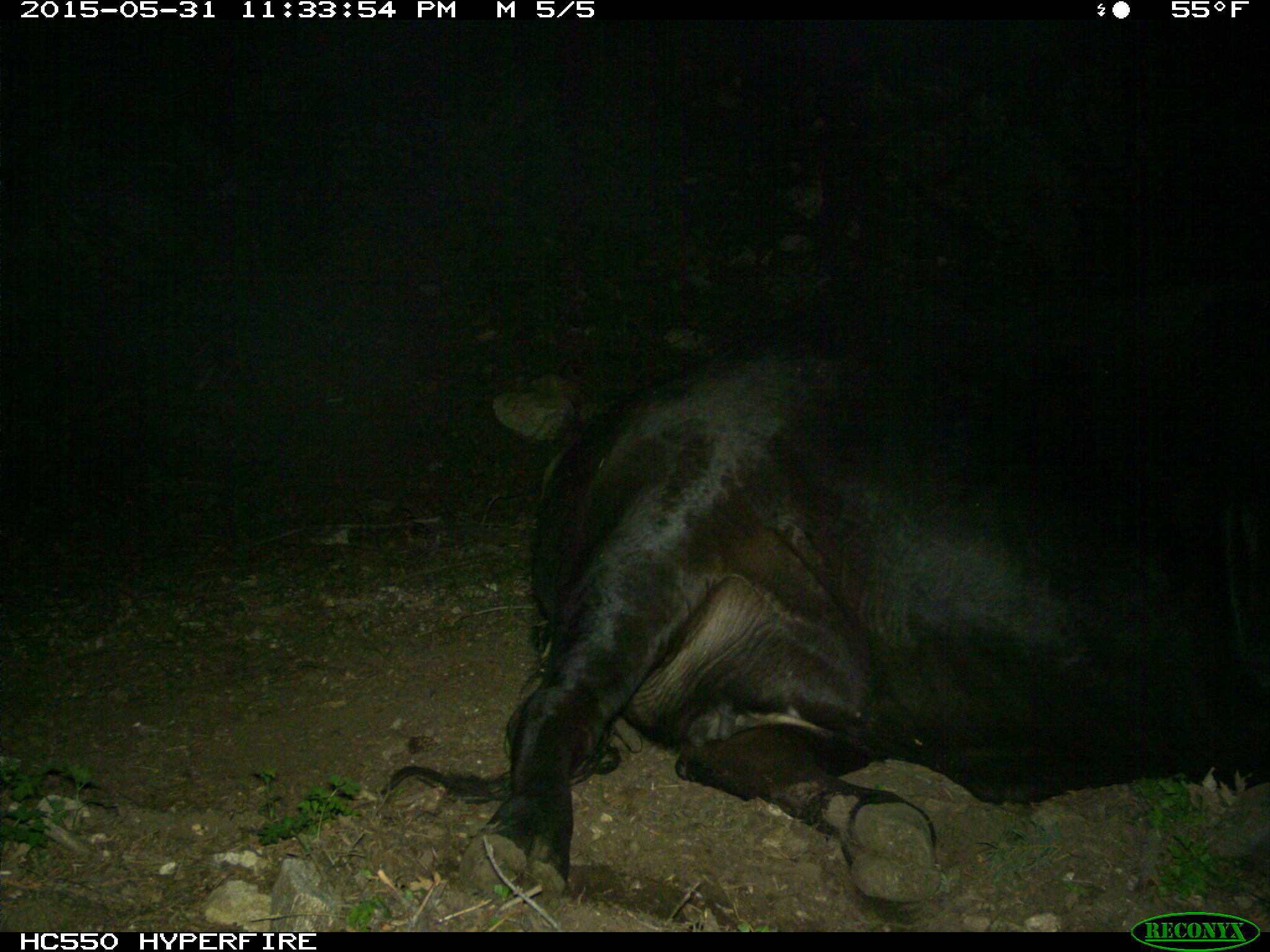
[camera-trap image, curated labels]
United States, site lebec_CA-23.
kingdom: Animalia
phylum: Chordata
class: Mammalia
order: Artiodactyla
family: Bovidae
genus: Bos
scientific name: Bos taurus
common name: domestic cow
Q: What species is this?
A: Bos taurus (domestic cow).